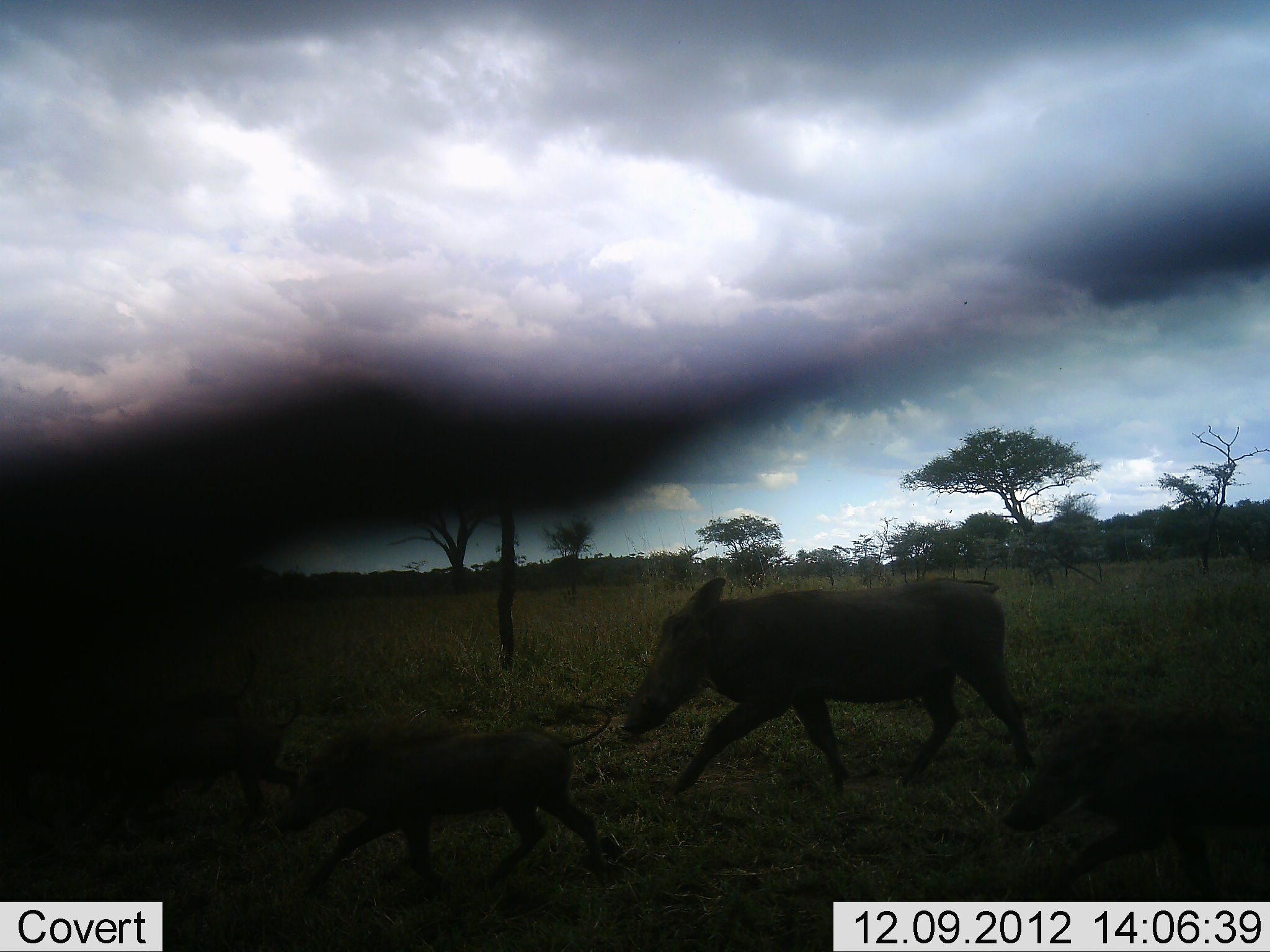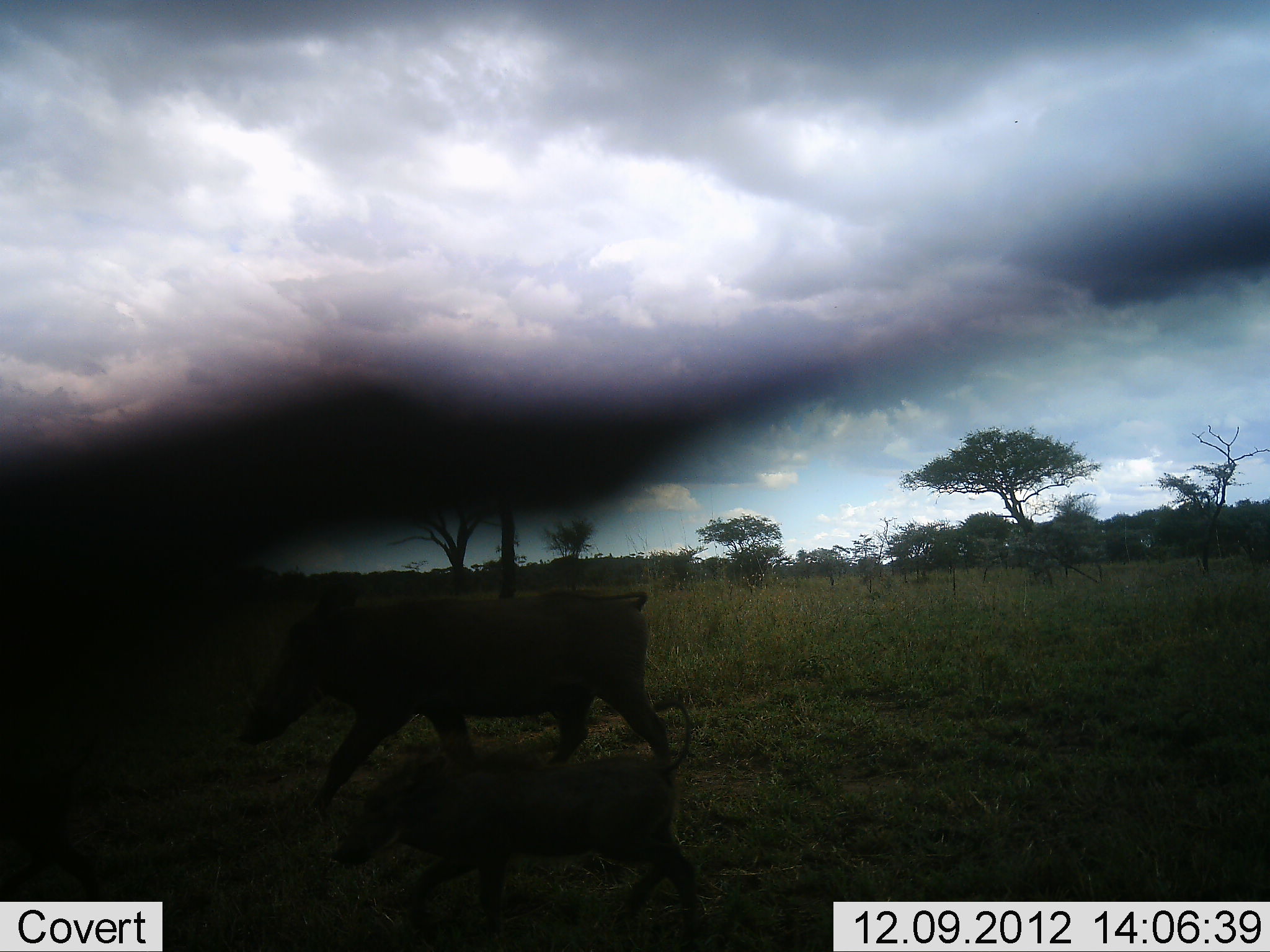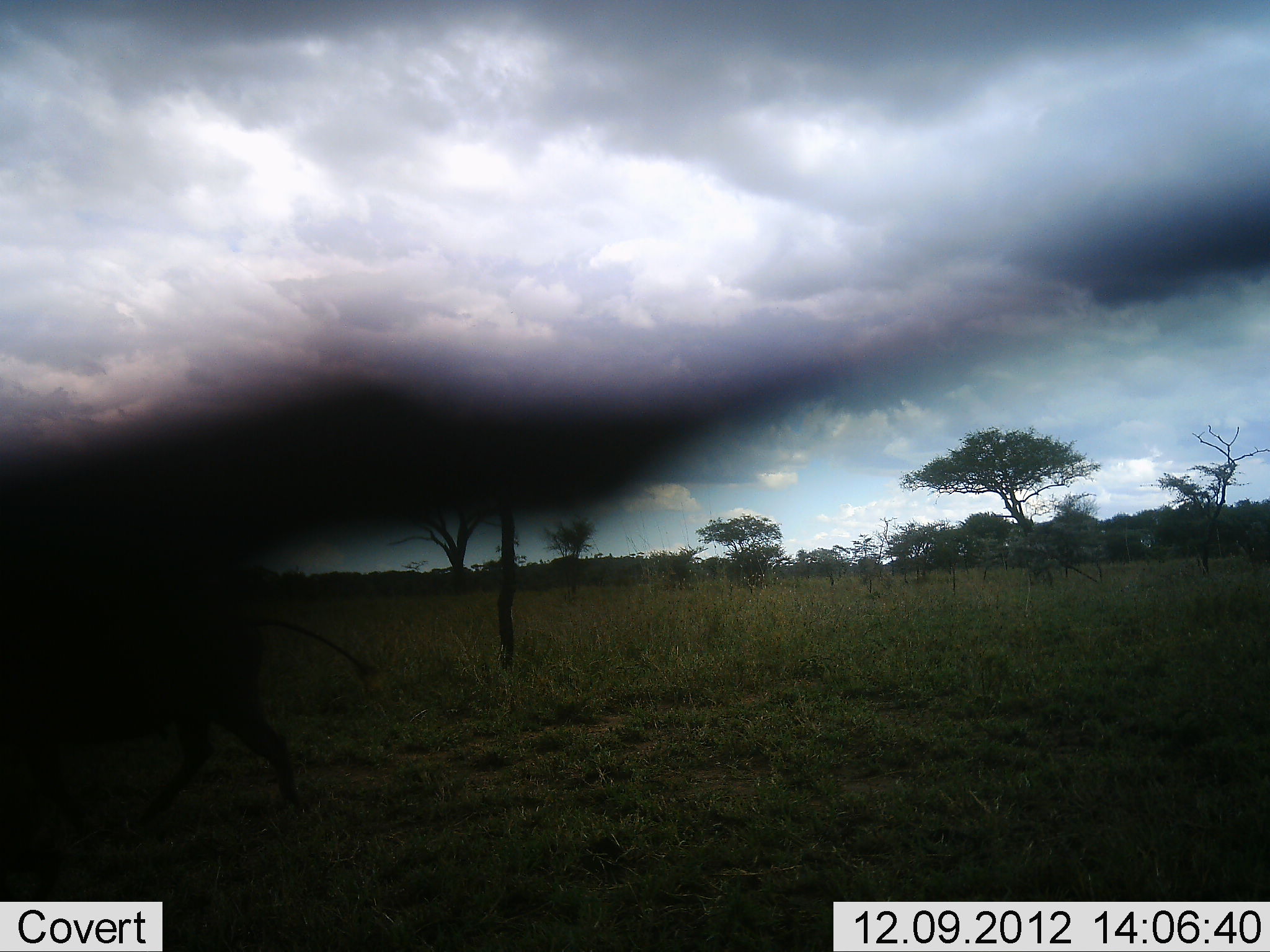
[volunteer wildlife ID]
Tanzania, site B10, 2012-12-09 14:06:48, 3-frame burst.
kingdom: Animalia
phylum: Chordata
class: Mammalia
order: Artiodactyla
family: Suidae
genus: Phacochoerus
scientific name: Phacochoerus africanus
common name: warthog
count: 4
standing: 0%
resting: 0%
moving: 100%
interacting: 0%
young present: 72%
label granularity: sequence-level